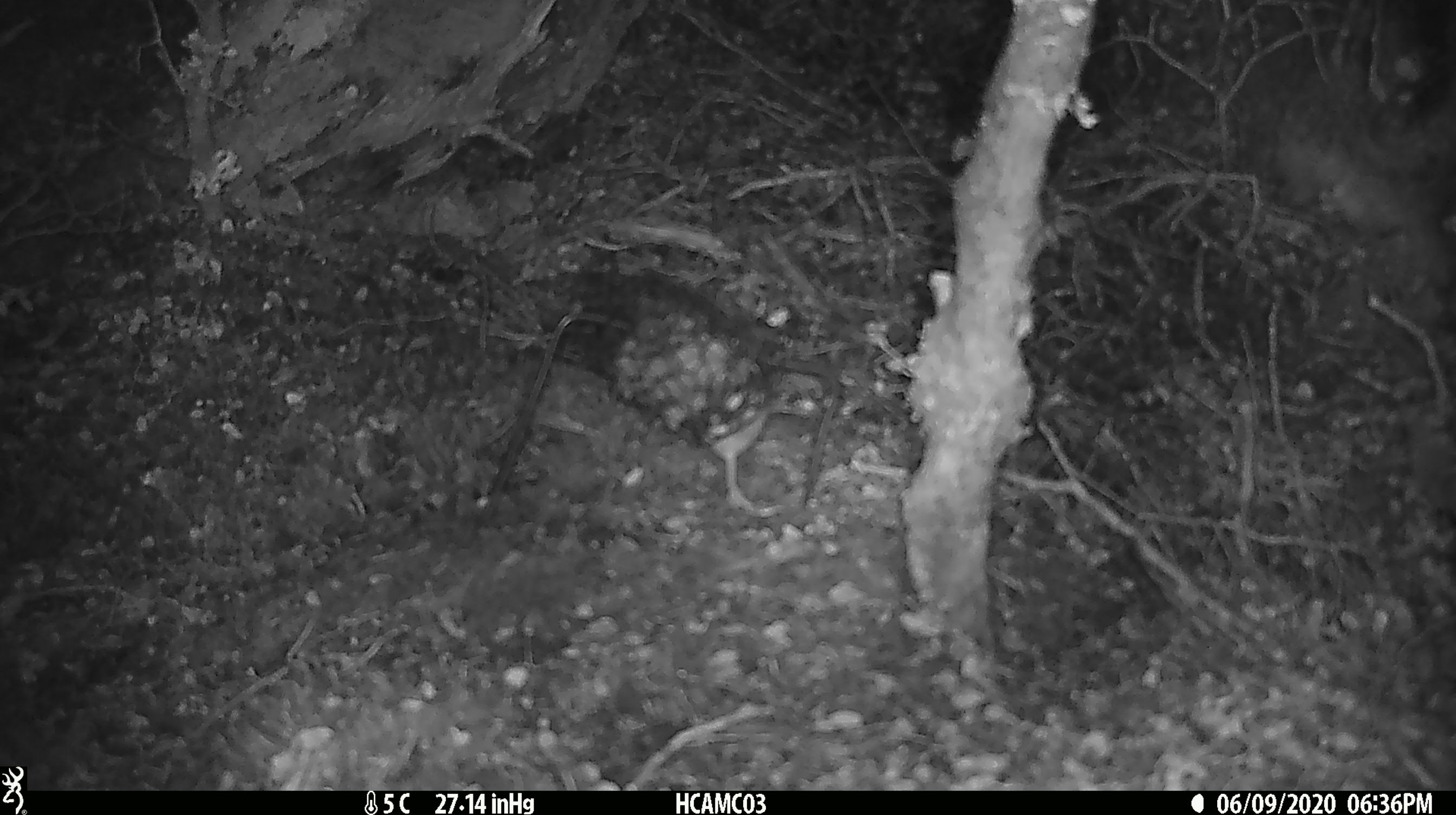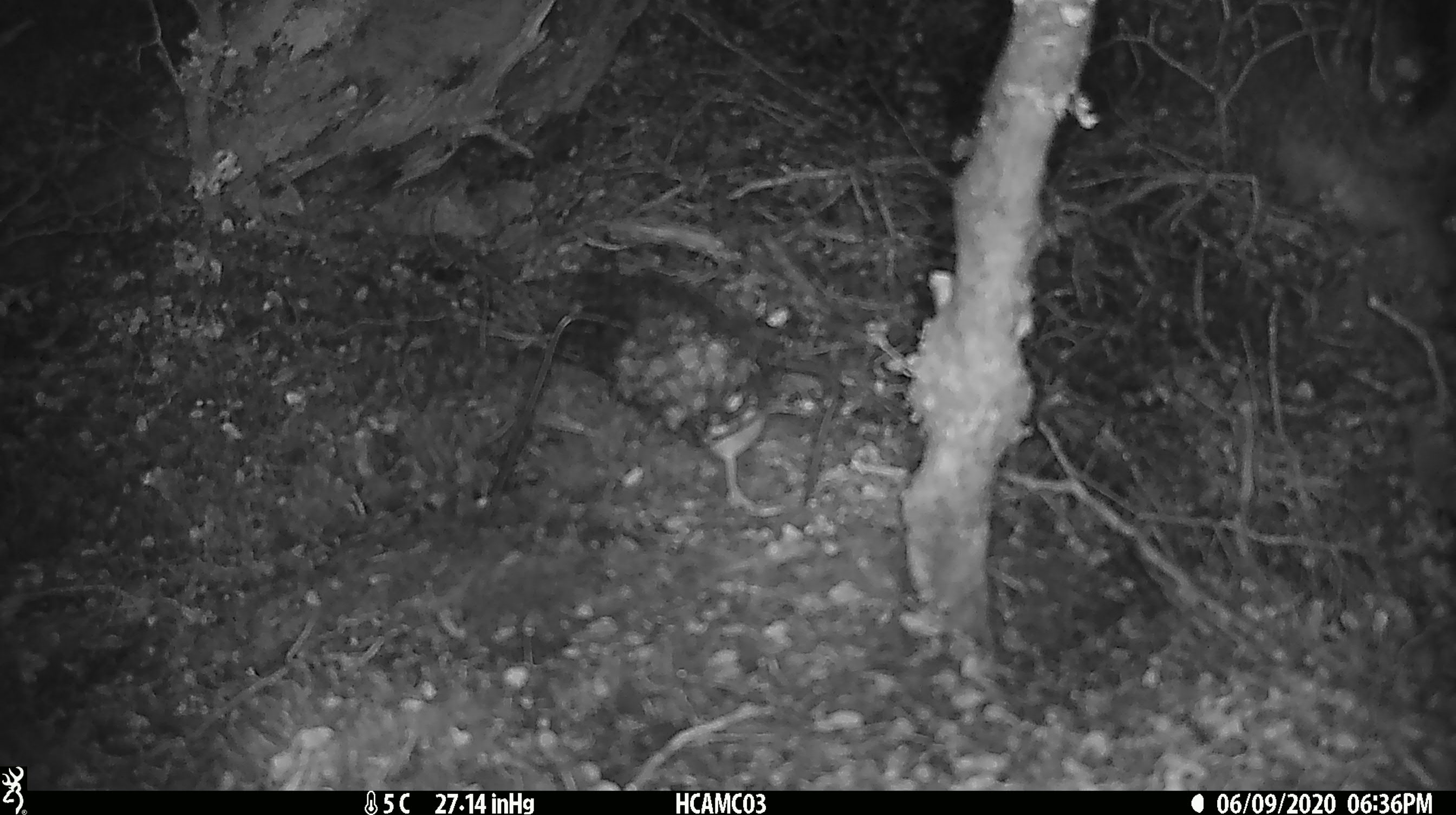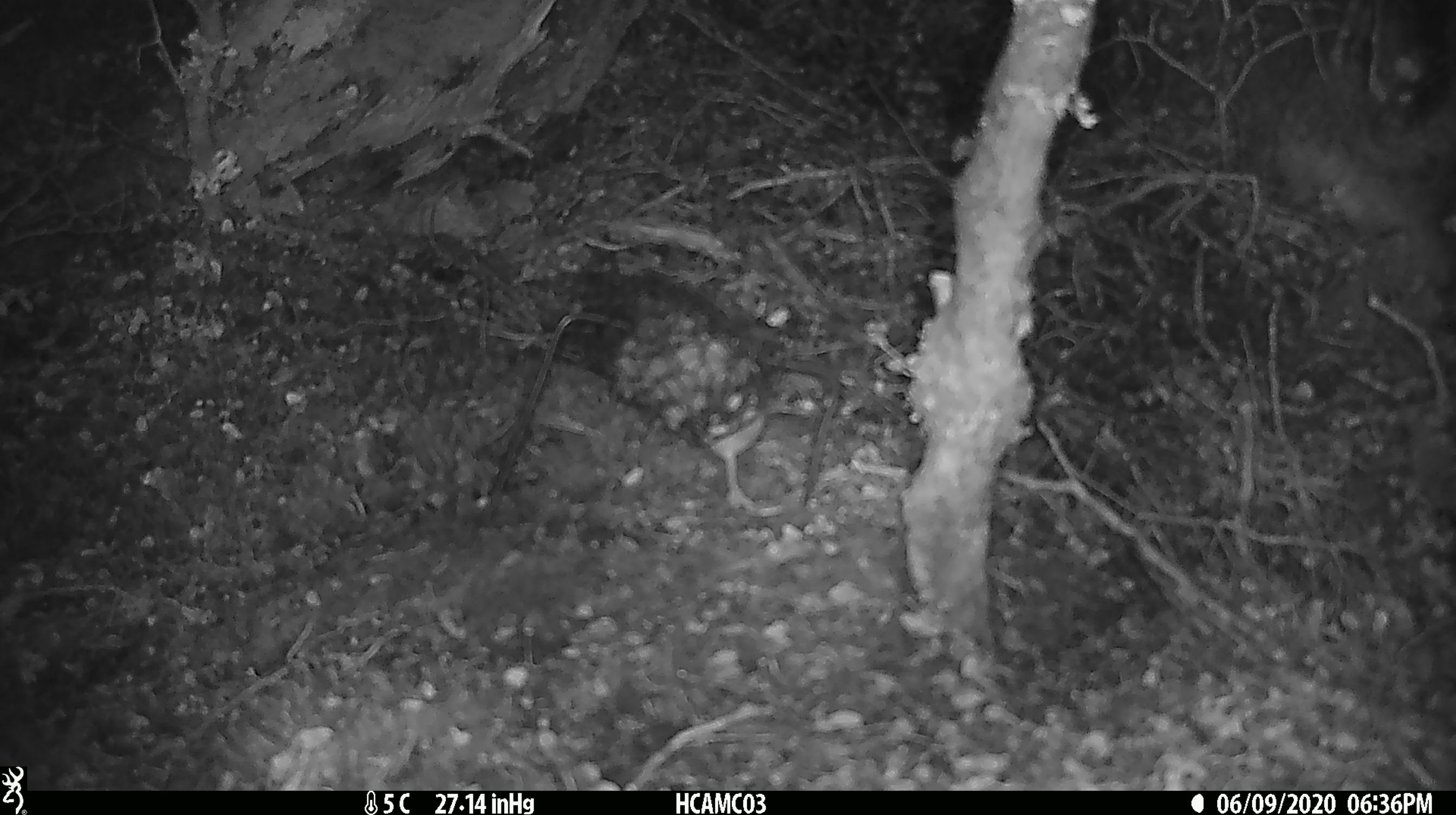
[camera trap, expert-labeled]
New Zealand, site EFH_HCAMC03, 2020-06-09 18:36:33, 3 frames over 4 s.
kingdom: Animalia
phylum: Chordata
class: Mammalia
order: Rodentia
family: Muridae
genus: Mus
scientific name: Mus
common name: mouse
Mouse (Mus).